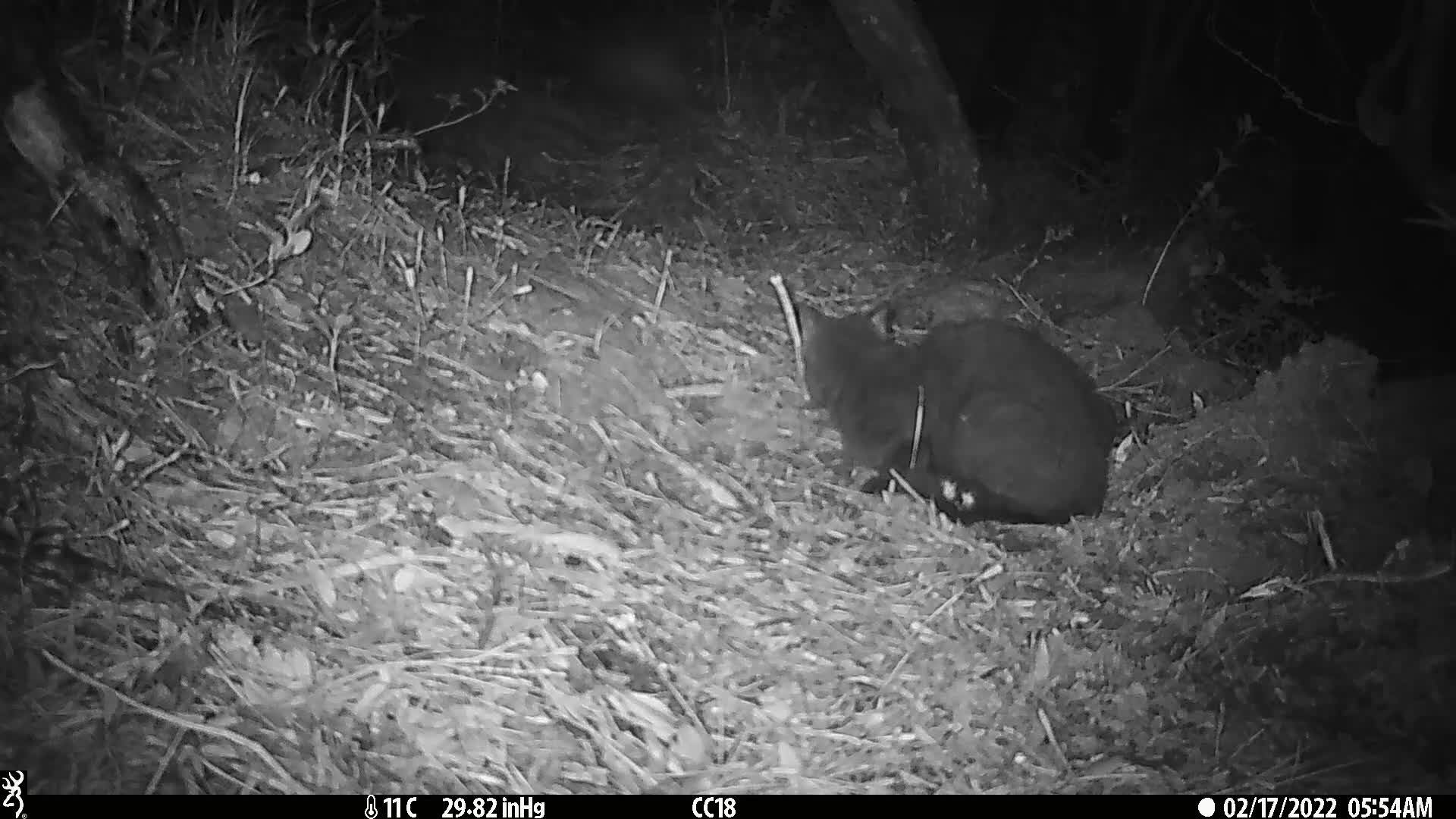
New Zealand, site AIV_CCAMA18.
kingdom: Animalia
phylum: Chordata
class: Mammalia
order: Carnivora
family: Felidae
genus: Felis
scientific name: Felis catus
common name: domestic cat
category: cat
Cat (domestic cat) (Felis catus).